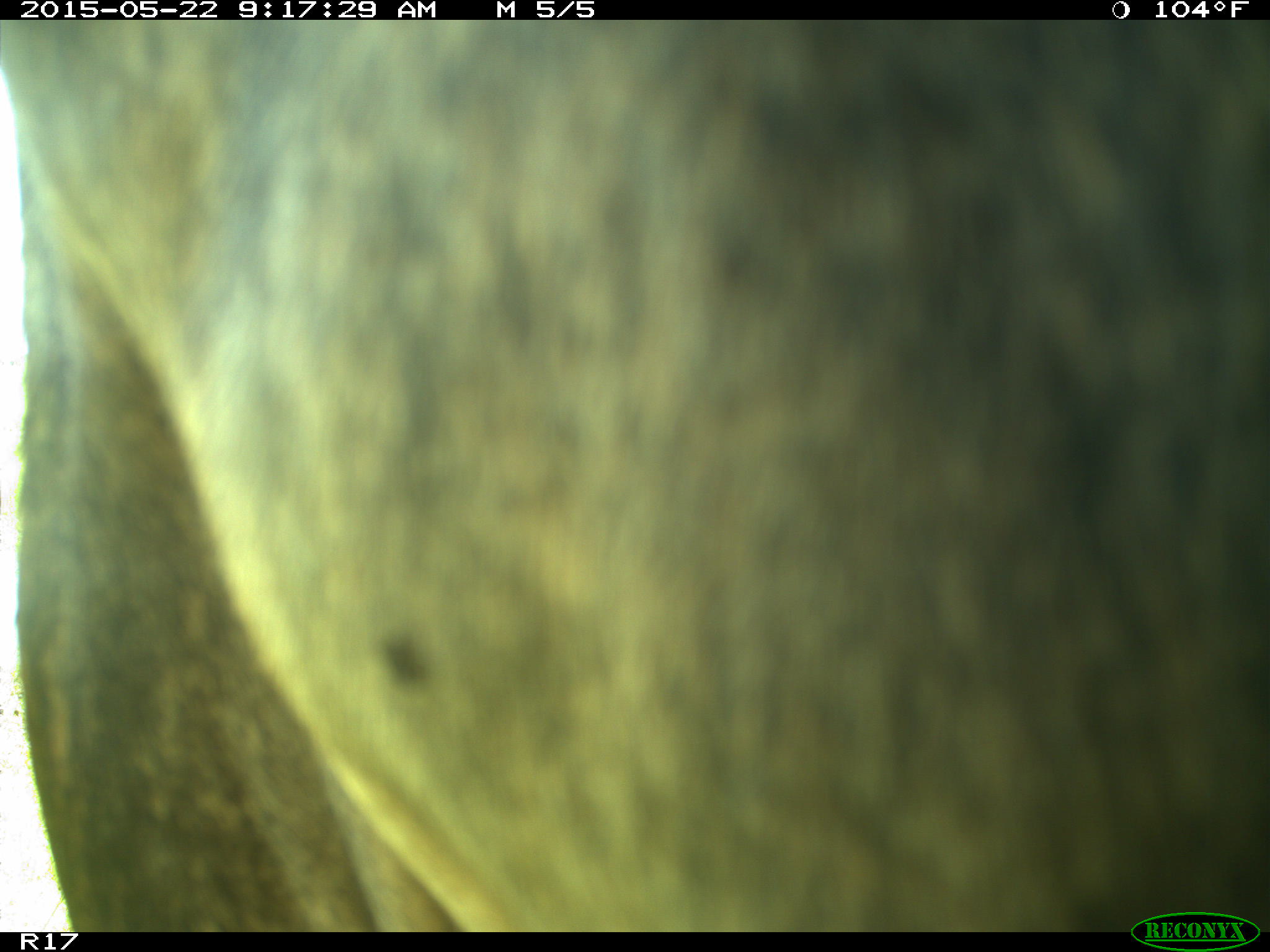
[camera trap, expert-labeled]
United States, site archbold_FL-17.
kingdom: Animalia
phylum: Chordata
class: Mammalia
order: Artiodactyla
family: Bovidae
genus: Bos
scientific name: Bos taurus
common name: domestic cow